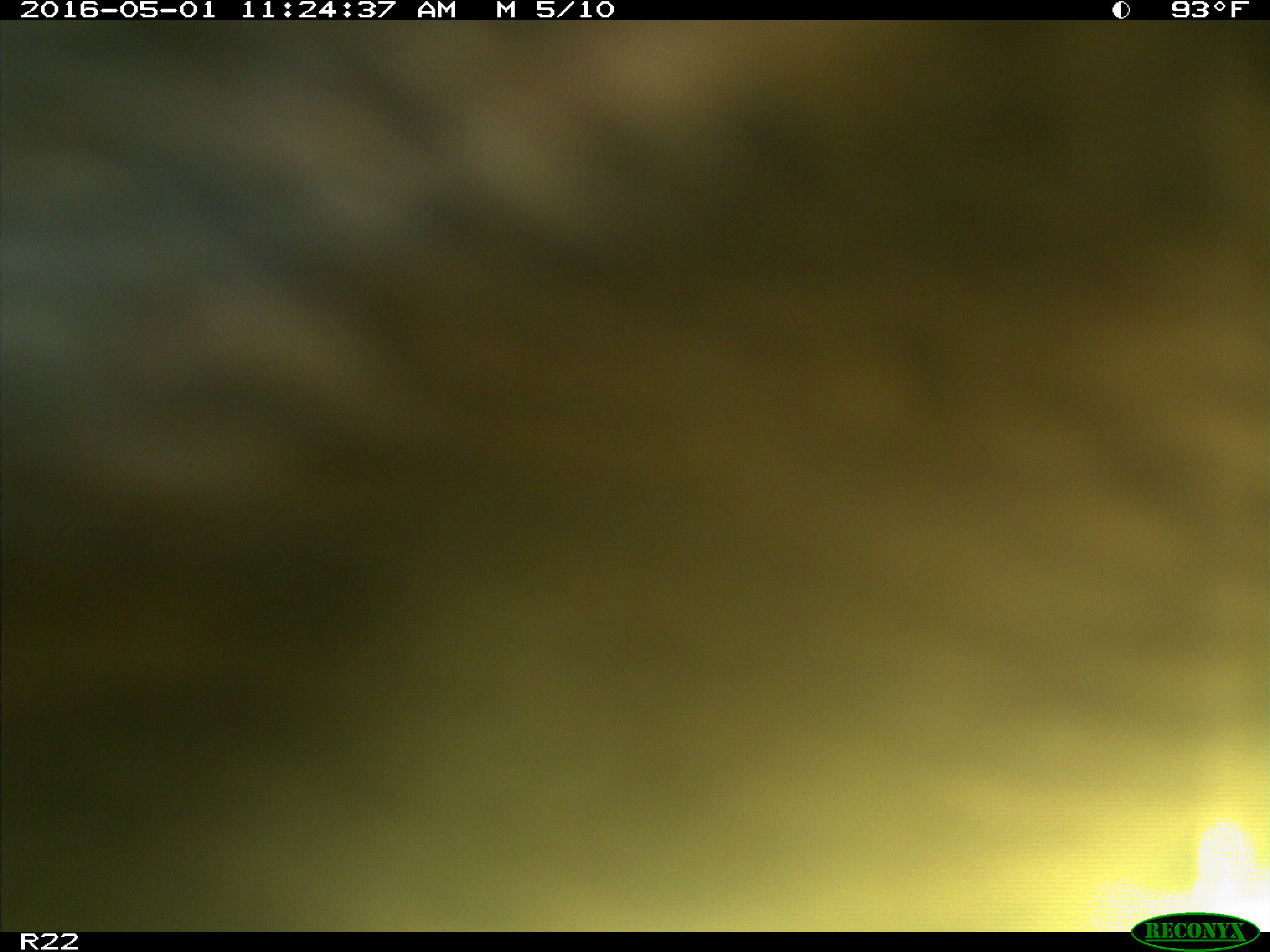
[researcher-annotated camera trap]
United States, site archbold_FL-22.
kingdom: Animalia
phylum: Chordata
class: Mammalia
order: Artiodactyla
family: Bovidae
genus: Bos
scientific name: Bos taurus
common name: domestic cow